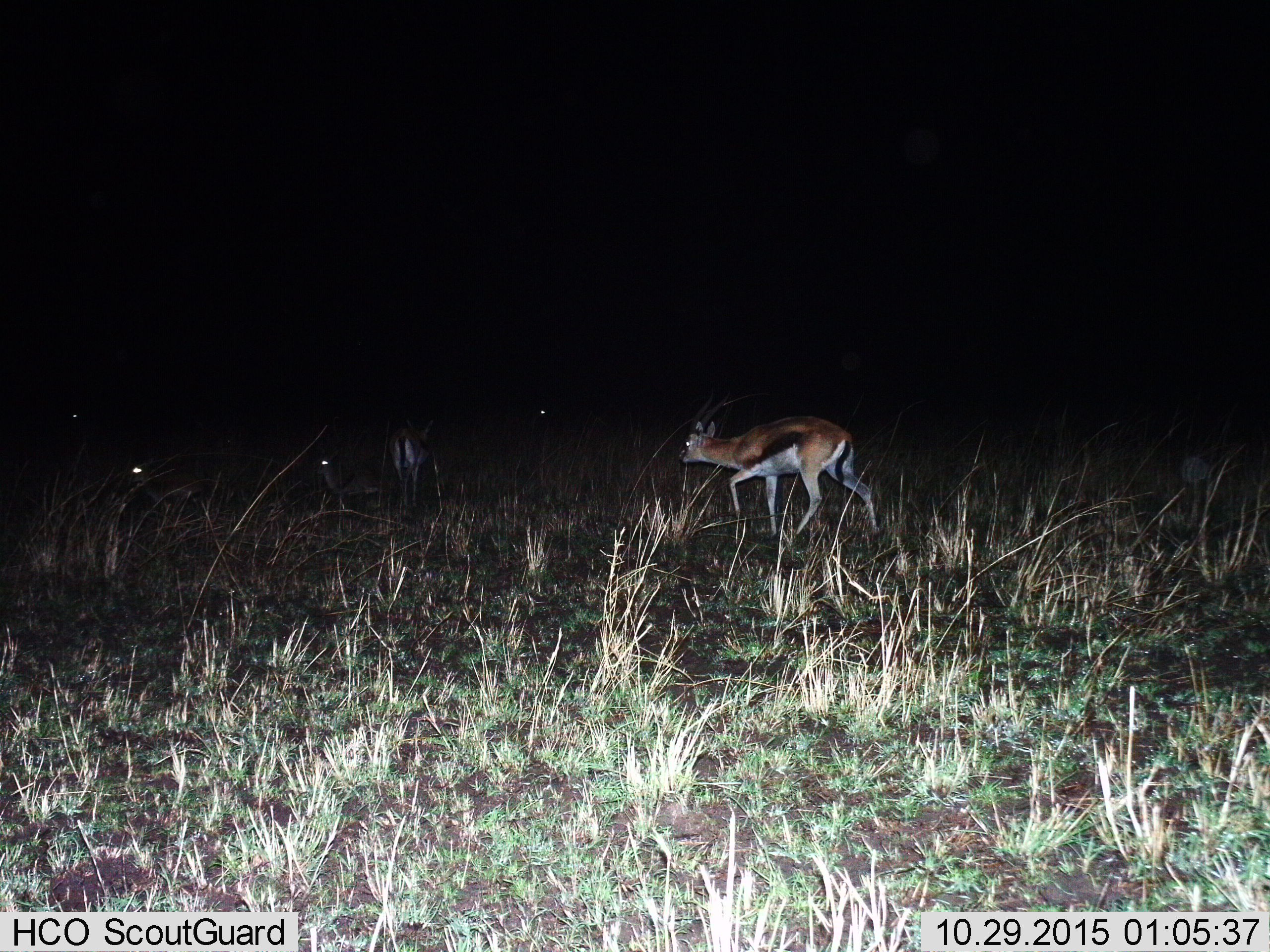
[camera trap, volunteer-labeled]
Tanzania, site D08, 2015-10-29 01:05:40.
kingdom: Animalia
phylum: Chordata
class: Mammalia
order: Artiodactyla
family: Bovidae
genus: Eudorcas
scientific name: Eudorcas thomsonii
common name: thomson's gazelle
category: gazellethomsons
Gazellethomsons (thomson's gazelle) (Eudorcas thomsonii), count 6. Behavior (volunteer vote fractions): standing 36%, resting 36%, moving 93%, interacting 0%. Young present (vote fraction): 14%. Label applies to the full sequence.